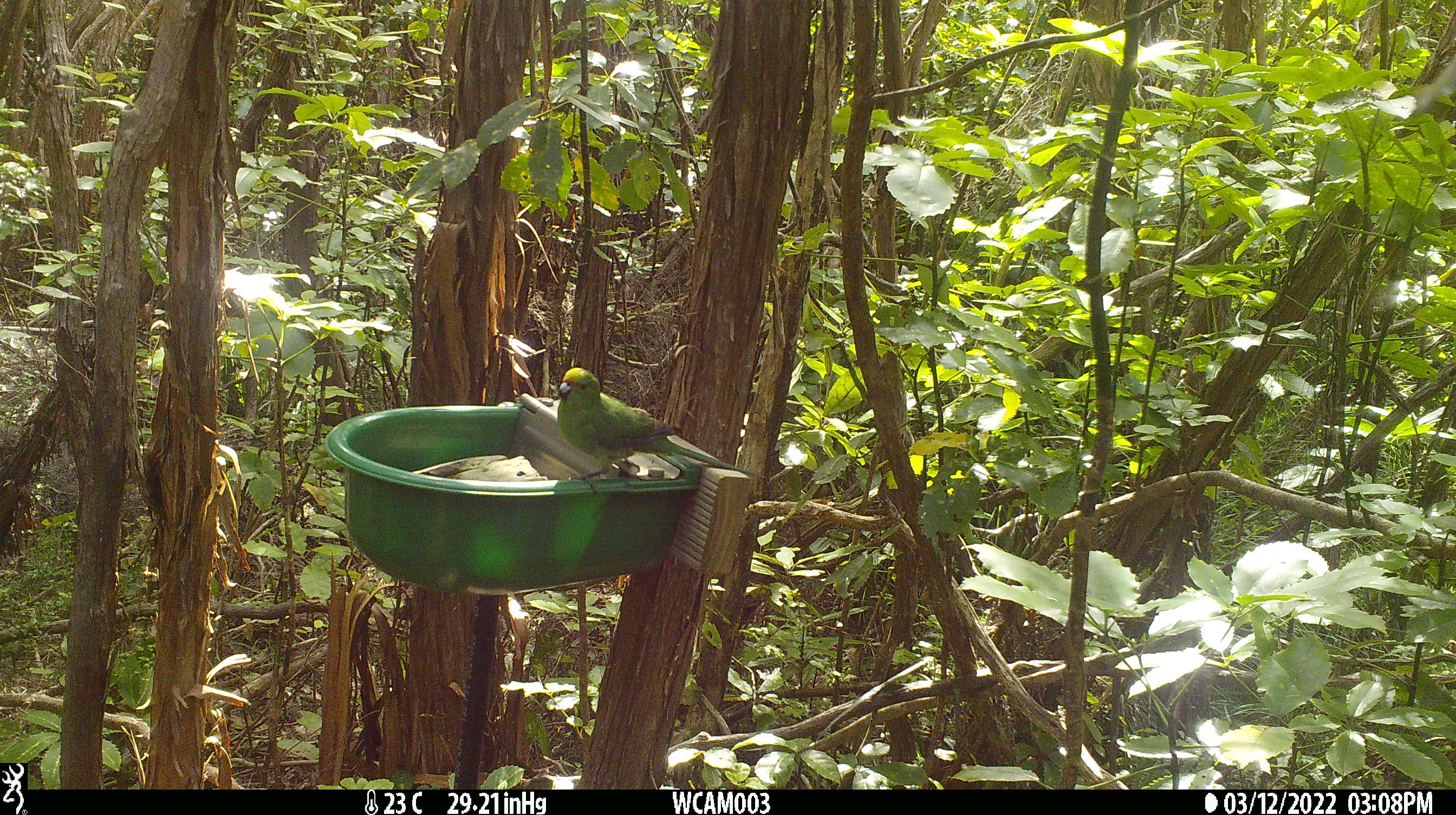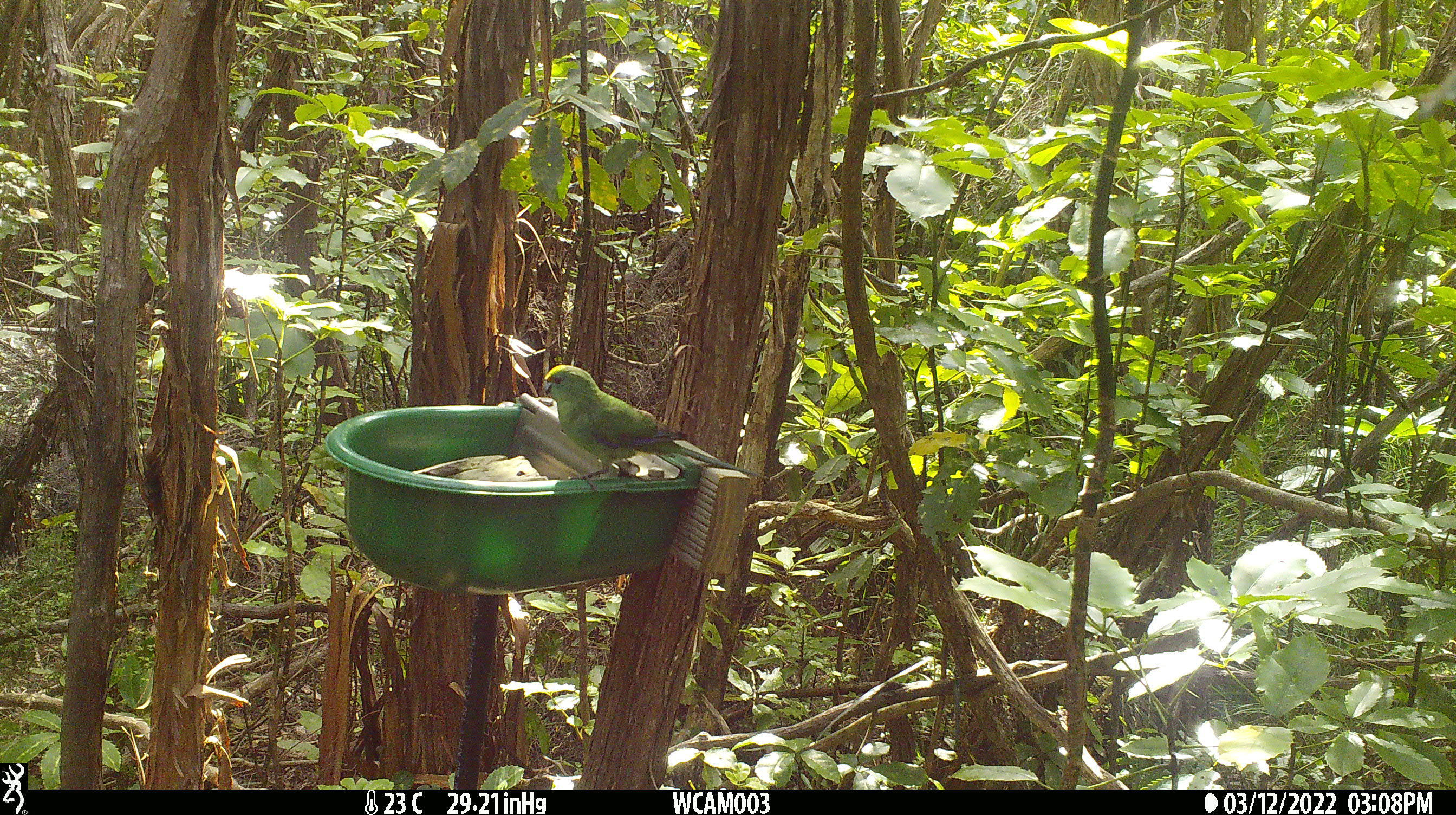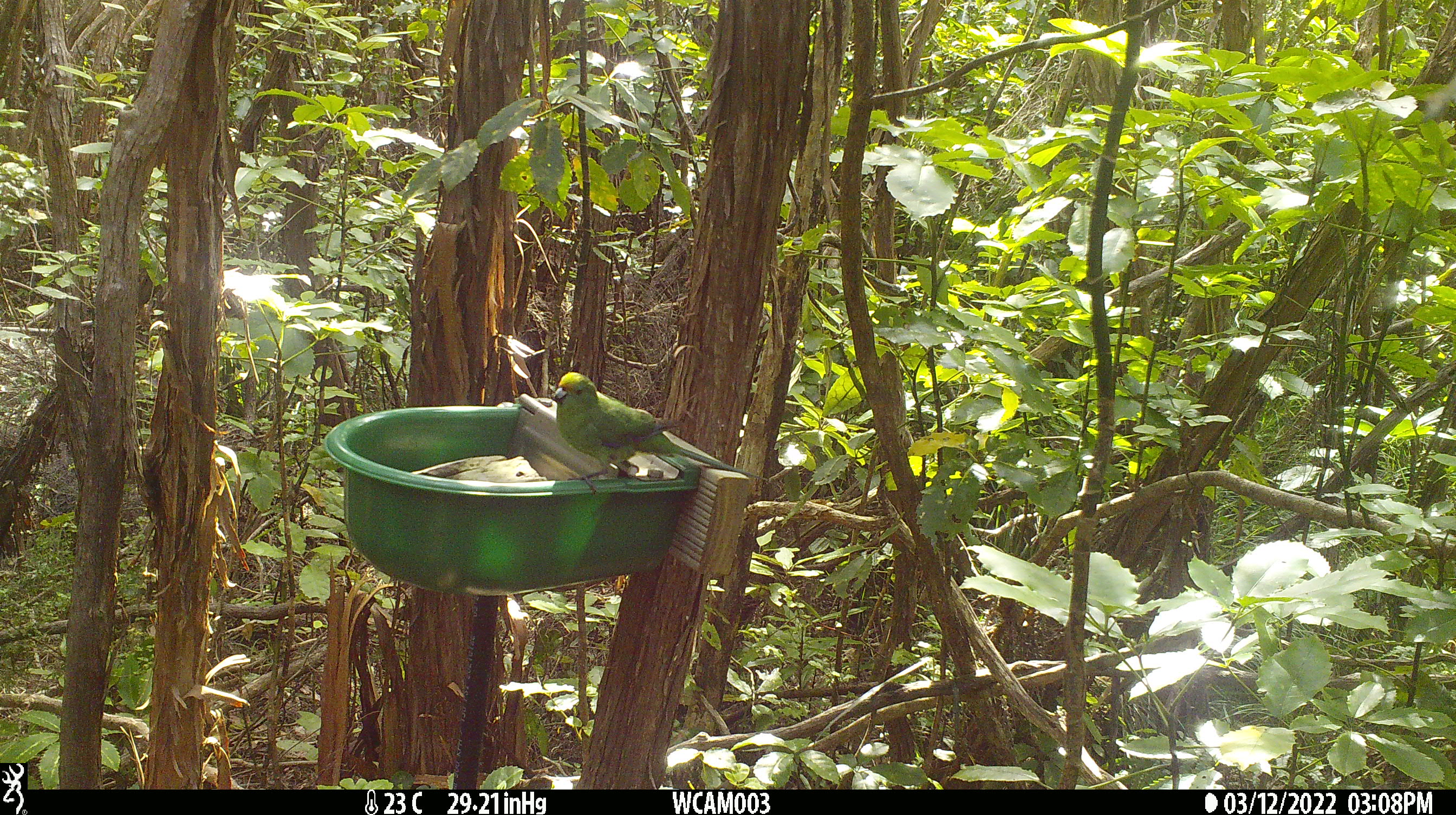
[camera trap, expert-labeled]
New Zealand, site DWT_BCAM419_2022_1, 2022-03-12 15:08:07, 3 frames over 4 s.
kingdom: Animalia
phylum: Chordata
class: Aves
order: Psittaciformes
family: Psittaculidae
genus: Cyanoramphus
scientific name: Cyanoramphus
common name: parakeet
Parakeet (Cyanoramphus).